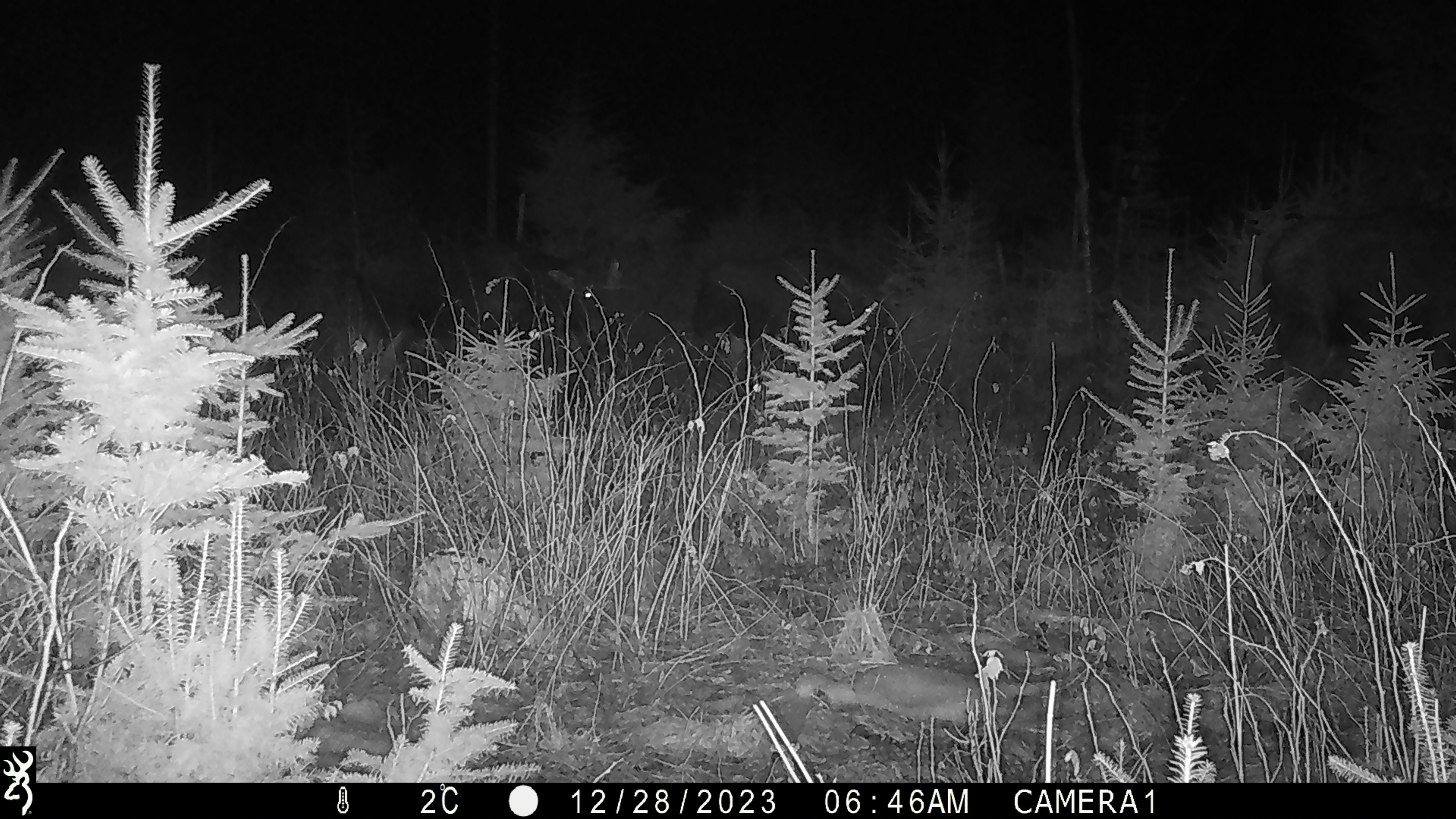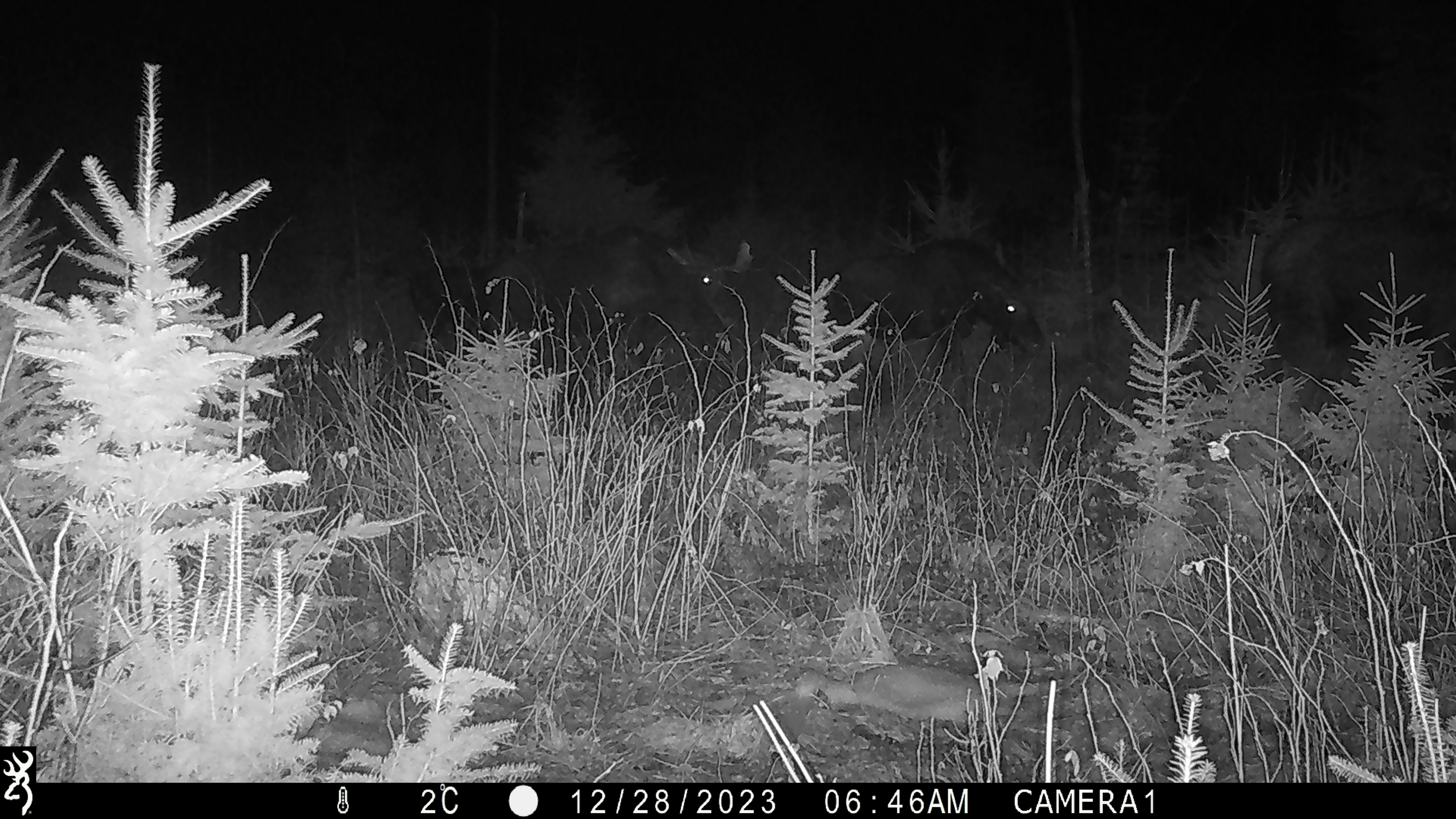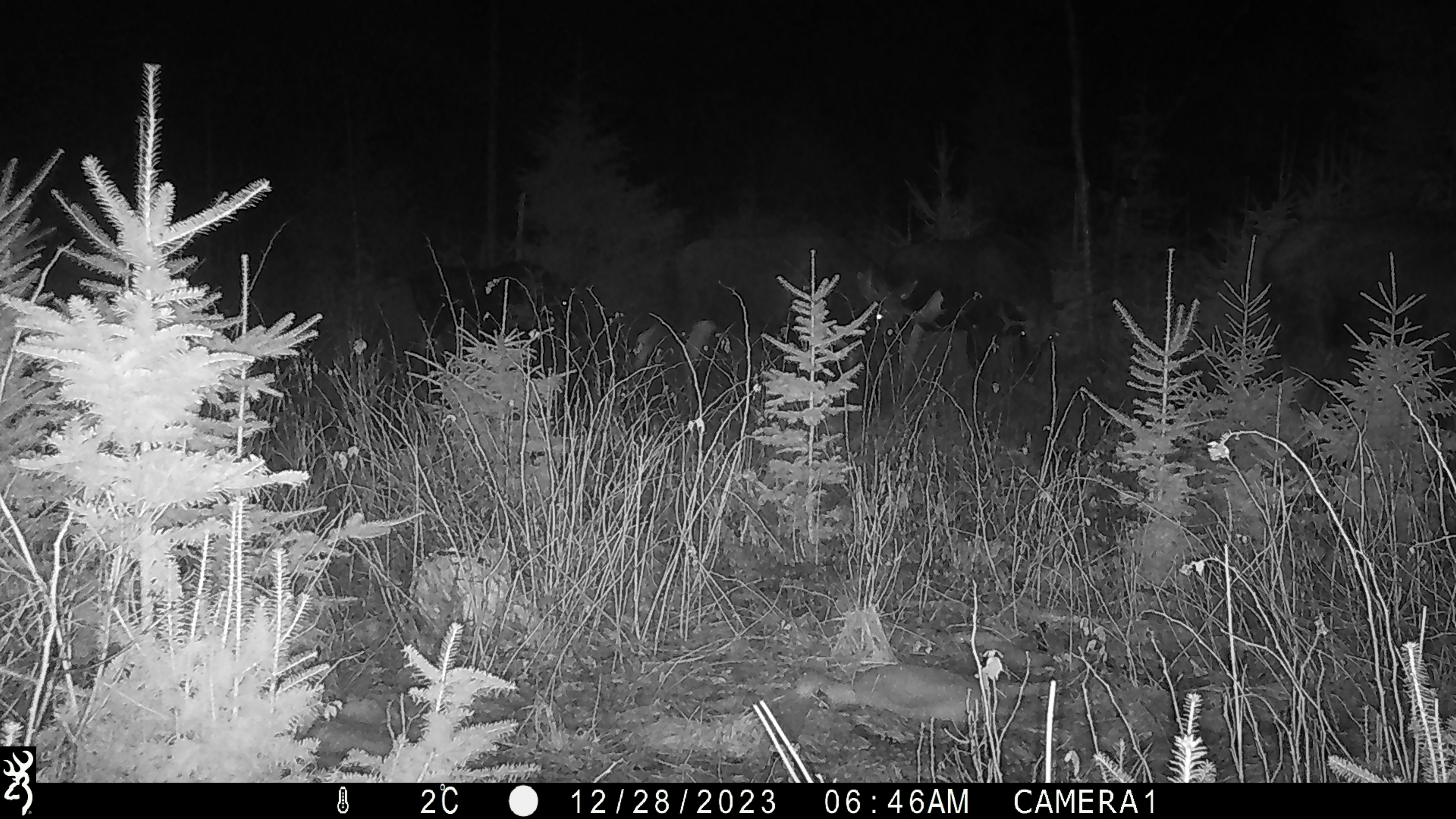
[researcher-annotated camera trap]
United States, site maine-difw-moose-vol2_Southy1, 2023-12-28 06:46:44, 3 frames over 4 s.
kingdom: Animalia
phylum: Chordata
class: Mammalia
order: Artiodactyla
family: Cervidae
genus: Alces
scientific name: Alces alces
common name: moose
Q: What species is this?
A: Moose (Alces alces).